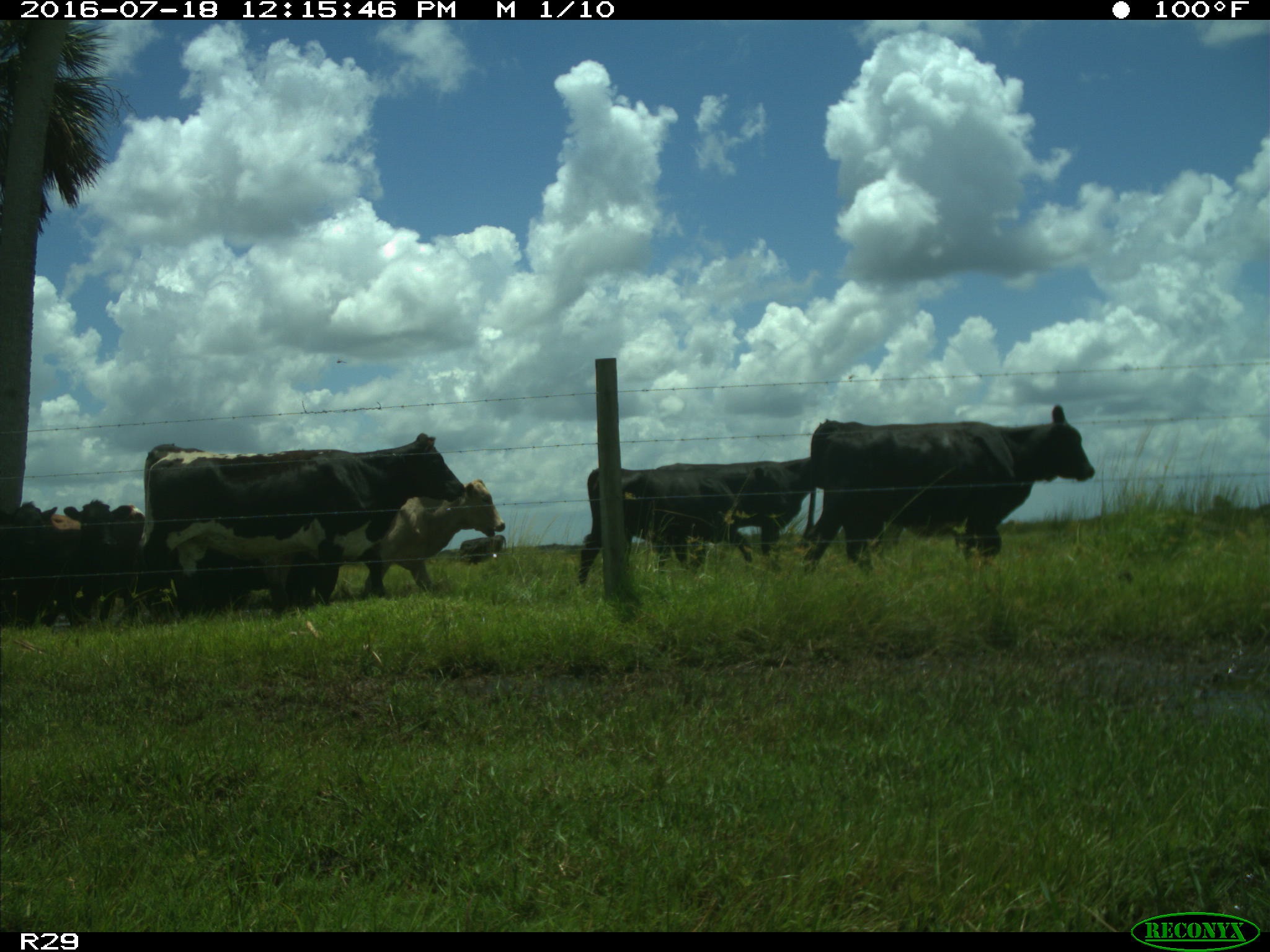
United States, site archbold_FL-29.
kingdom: Animalia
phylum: Chordata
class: Mammalia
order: Artiodactyla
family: Bovidae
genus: Bos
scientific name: Bos taurus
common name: domestic cow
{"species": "Bos taurus (domestic cow)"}